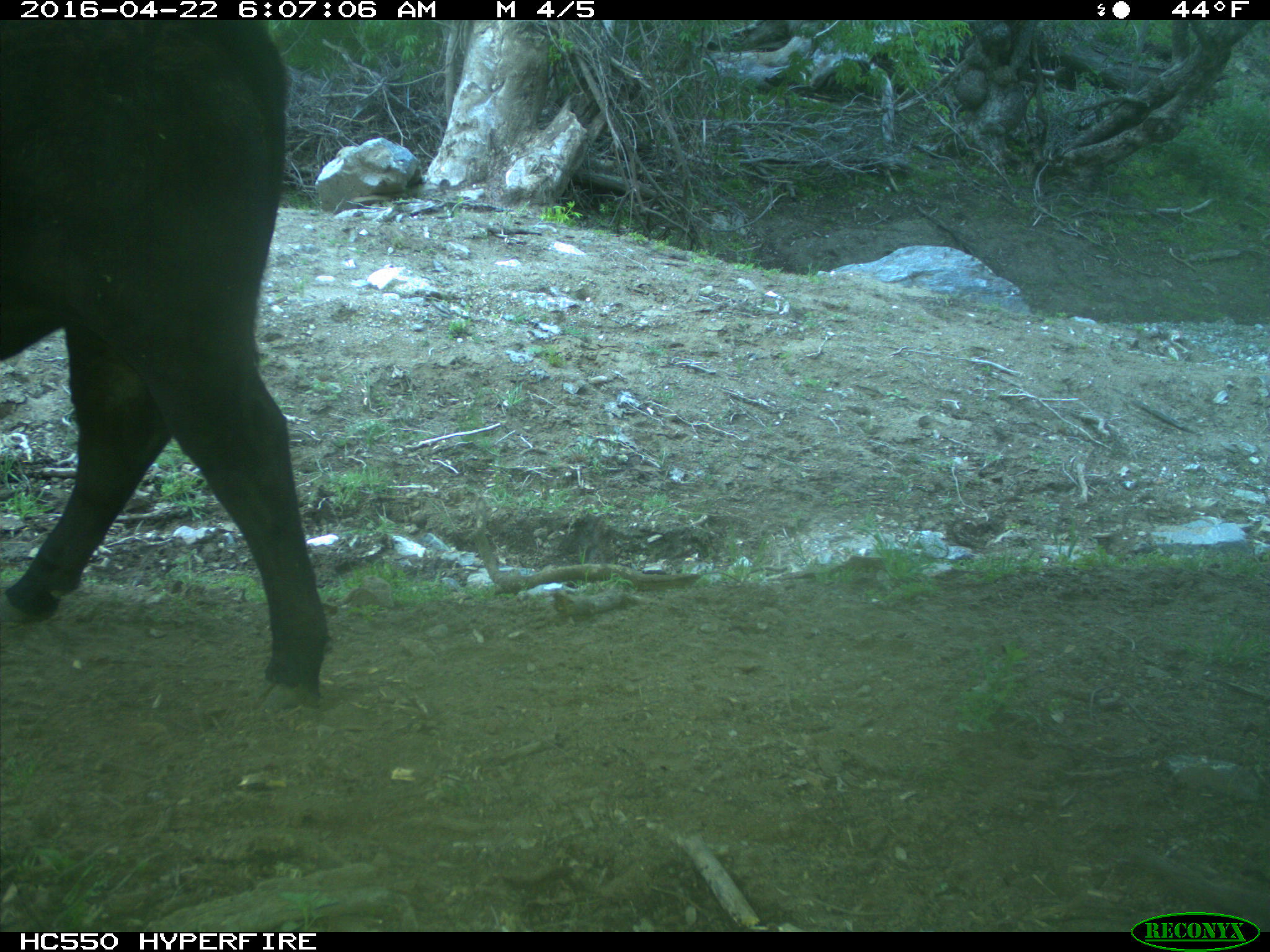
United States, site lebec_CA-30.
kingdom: Animalia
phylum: Chordata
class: Mammalia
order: Artiodactyla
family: Bovidae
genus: Bos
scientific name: Bos taurus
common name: domestic cow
Bos taurus (domestic cow).